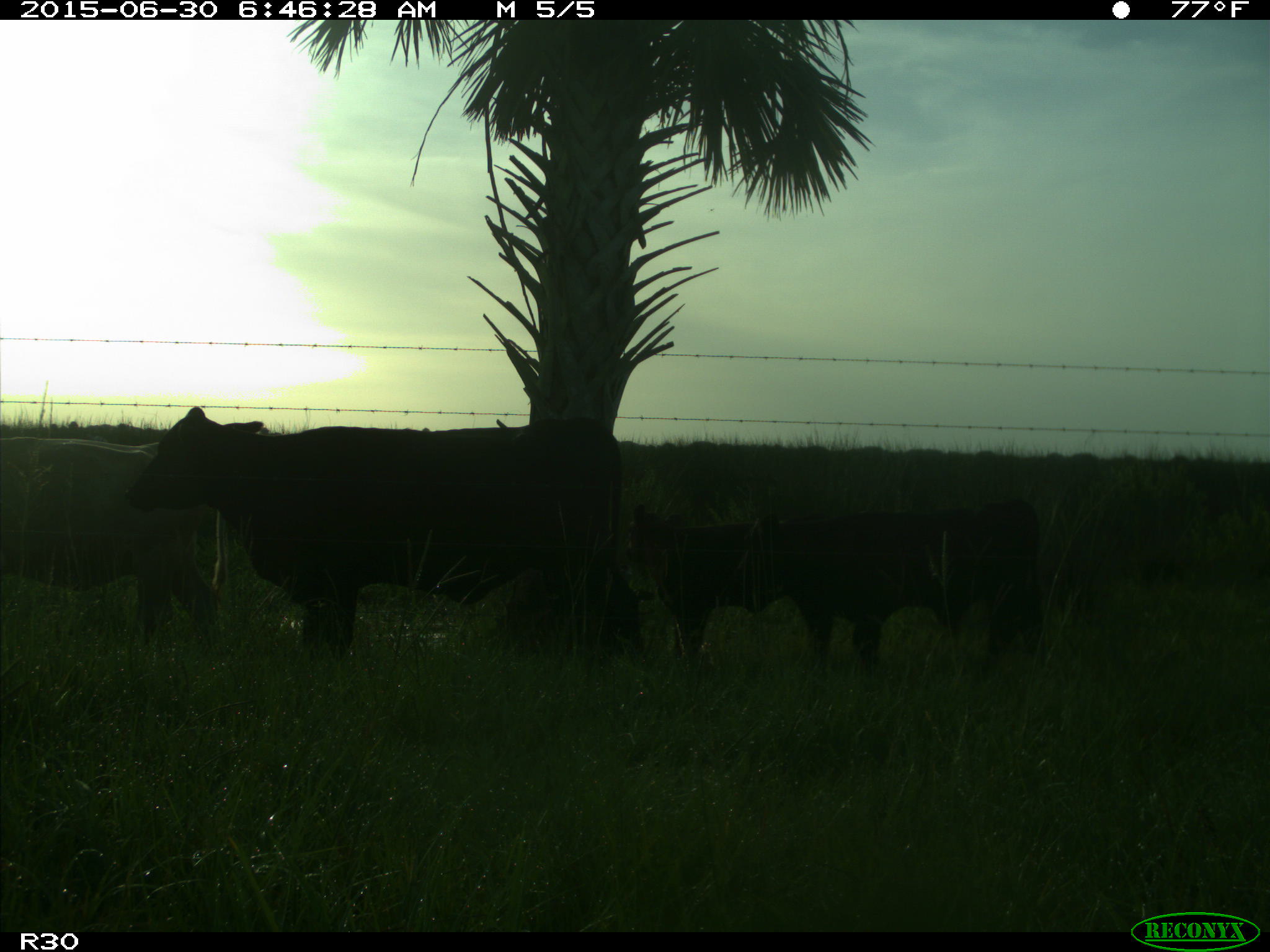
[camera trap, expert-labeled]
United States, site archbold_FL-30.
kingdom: Animalia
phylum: Chordata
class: Mammalia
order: Artiodactyla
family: Bovidae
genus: Bos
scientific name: Bos taurus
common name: domestic cow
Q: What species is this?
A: Bos taurus (domestic cow).